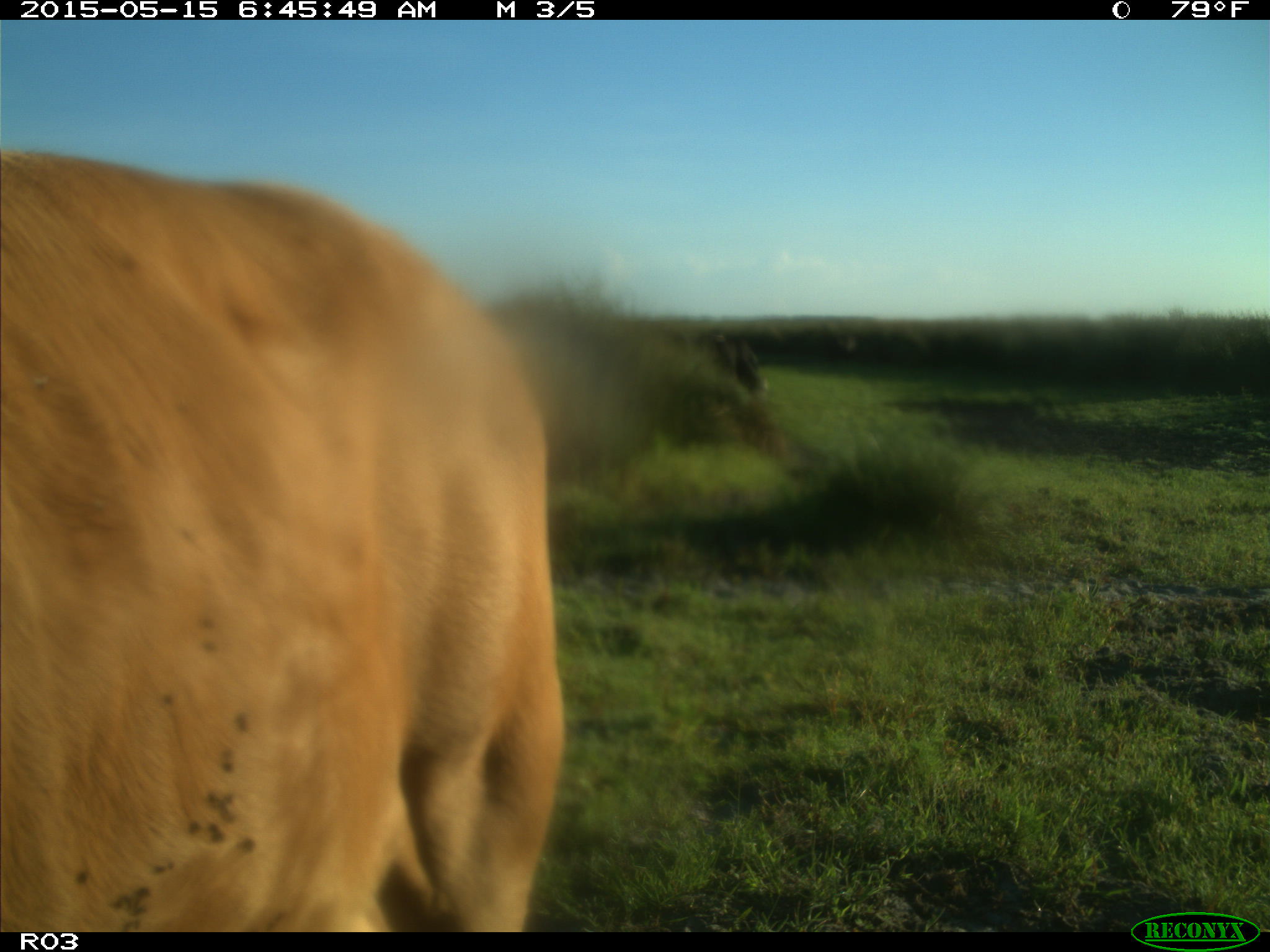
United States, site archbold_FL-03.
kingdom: Animalia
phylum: Chordata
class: Mammalia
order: Artiodactyla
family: Bovidae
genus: Bos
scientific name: Bos taurus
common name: domestic cow